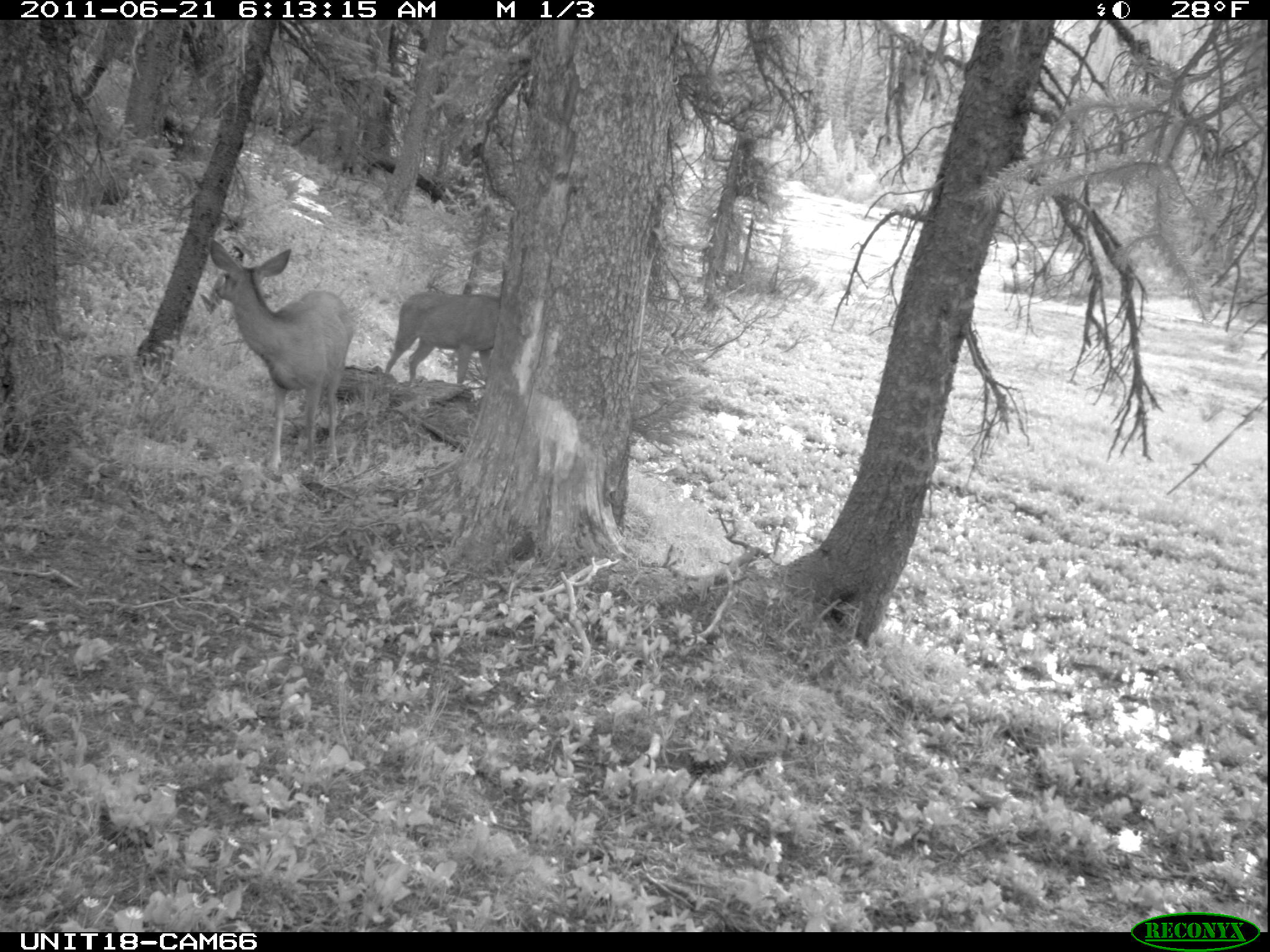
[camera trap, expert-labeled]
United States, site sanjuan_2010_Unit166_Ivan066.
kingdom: Animalia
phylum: Chordata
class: Mammalia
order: Artiodactyla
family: Cervidae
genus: Odocoileus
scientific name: Odocoileus hemionus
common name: mule deer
Odocoileus hemionus (mule deer).